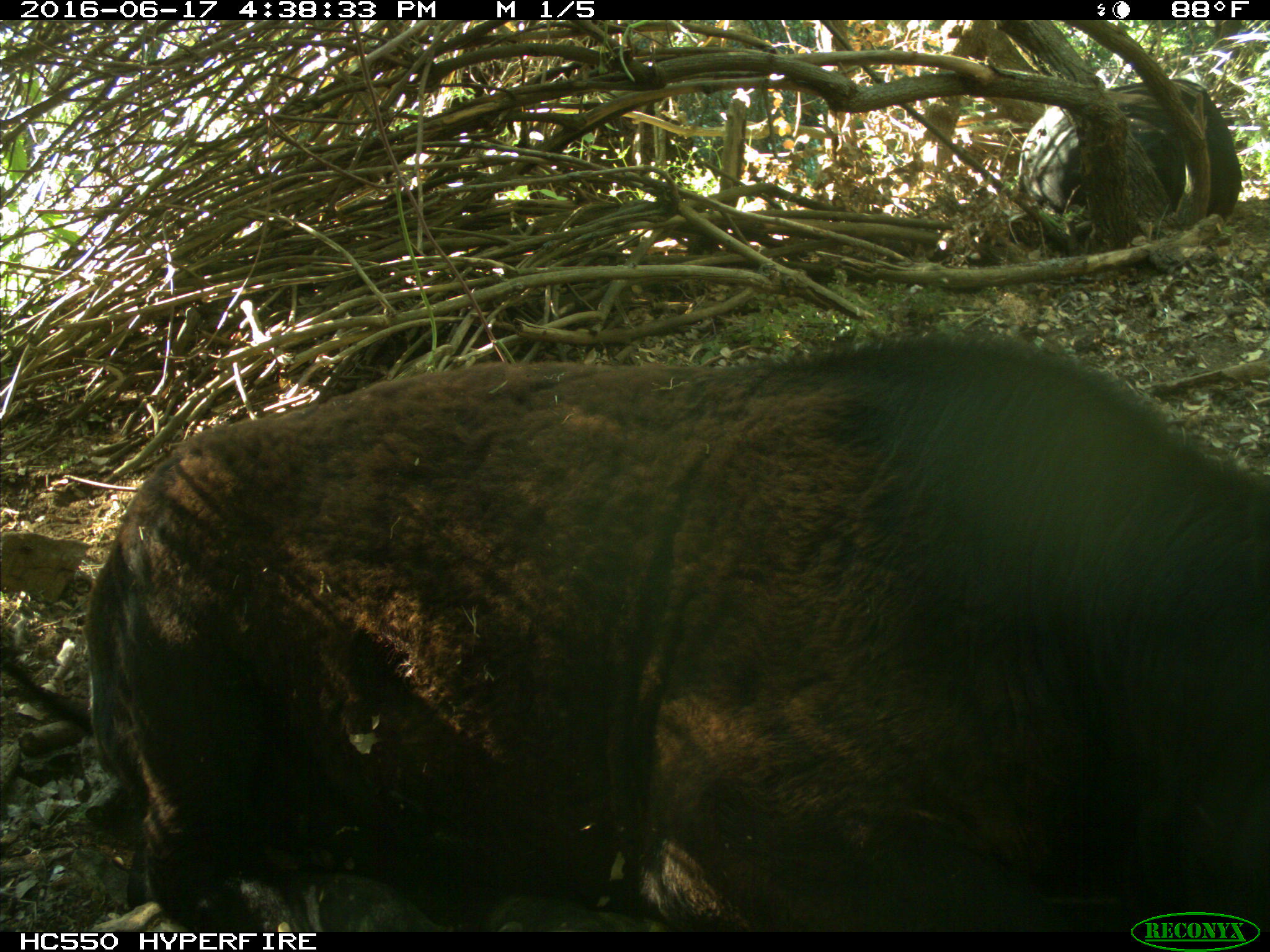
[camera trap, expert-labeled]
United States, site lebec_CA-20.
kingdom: Animalia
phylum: Chordata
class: Mammalia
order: Artiodactyla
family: Bovidae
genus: Bos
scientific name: Bos taurus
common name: domestic cow